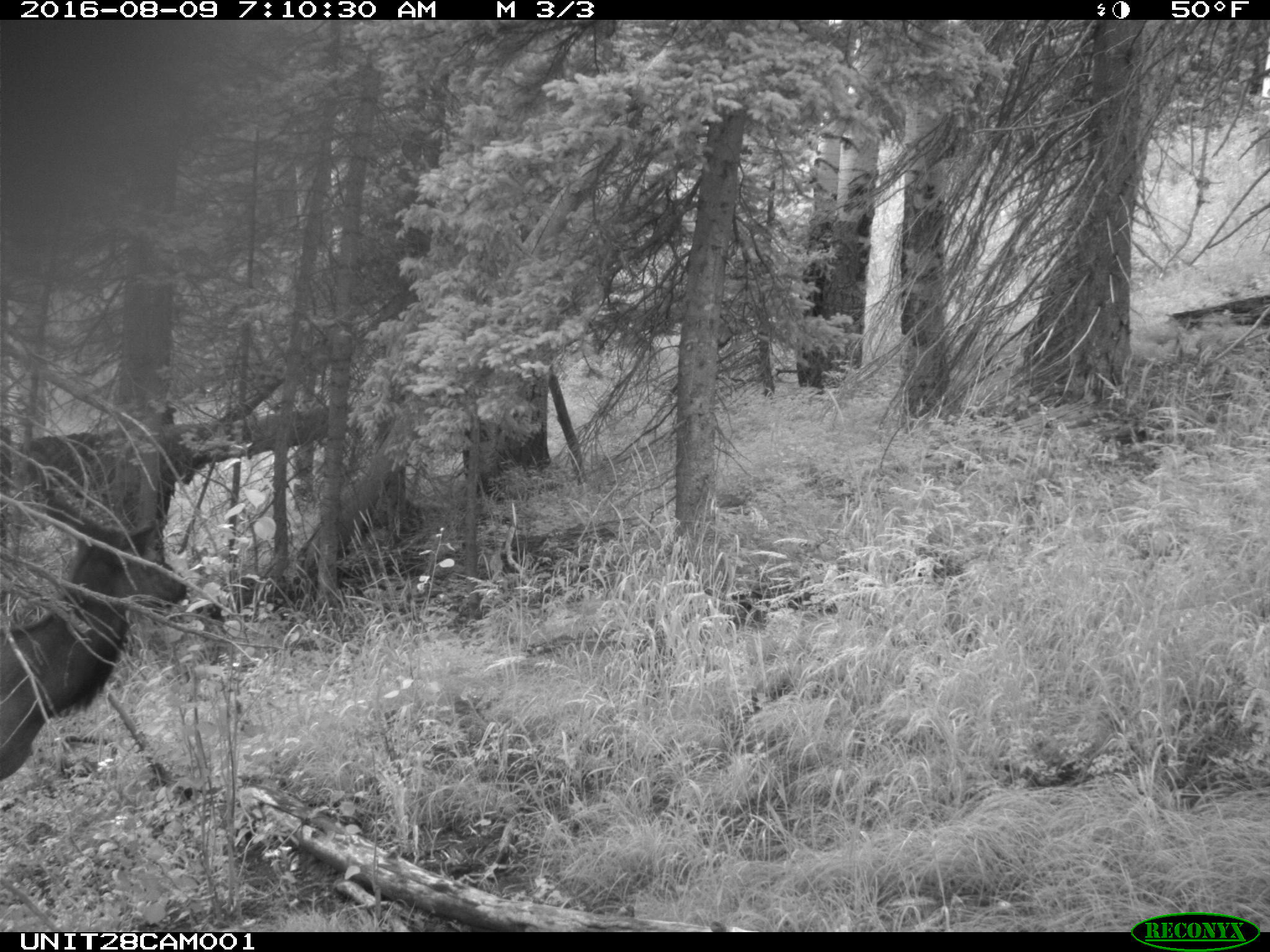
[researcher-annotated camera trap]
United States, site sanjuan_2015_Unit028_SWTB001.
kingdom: Animalia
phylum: Chordata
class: Mammalia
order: Artiodactyla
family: Cervidae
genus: Cervus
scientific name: Cervus elaphus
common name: red deer